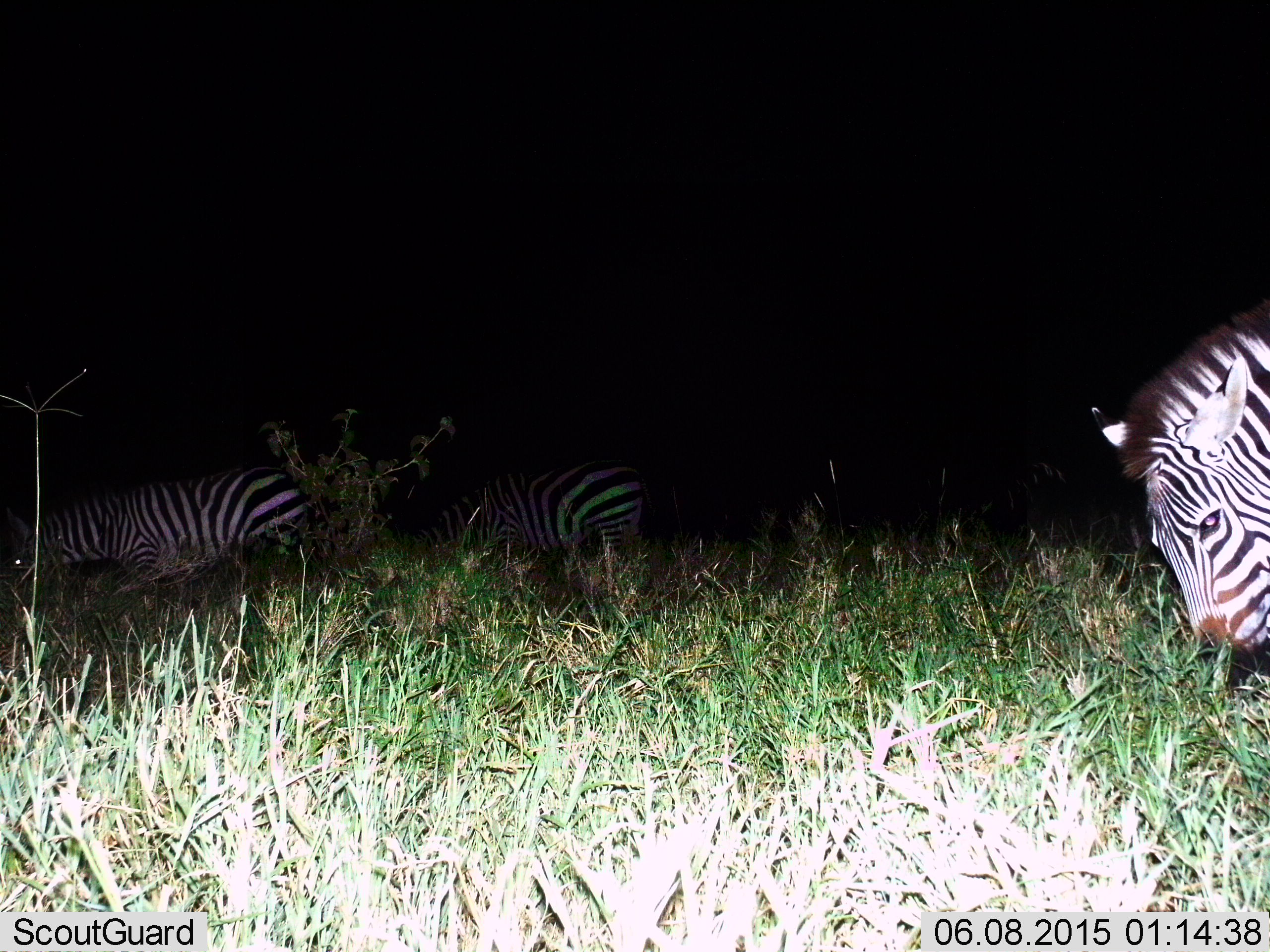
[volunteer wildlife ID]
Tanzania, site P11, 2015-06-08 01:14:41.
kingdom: Animalia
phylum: Chordata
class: Mammalia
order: Perissodactyla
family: Equidae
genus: Equus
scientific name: Equus quagga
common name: plains zebra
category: zebra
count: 3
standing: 30%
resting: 0%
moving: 0%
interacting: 0%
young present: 0%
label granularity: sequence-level